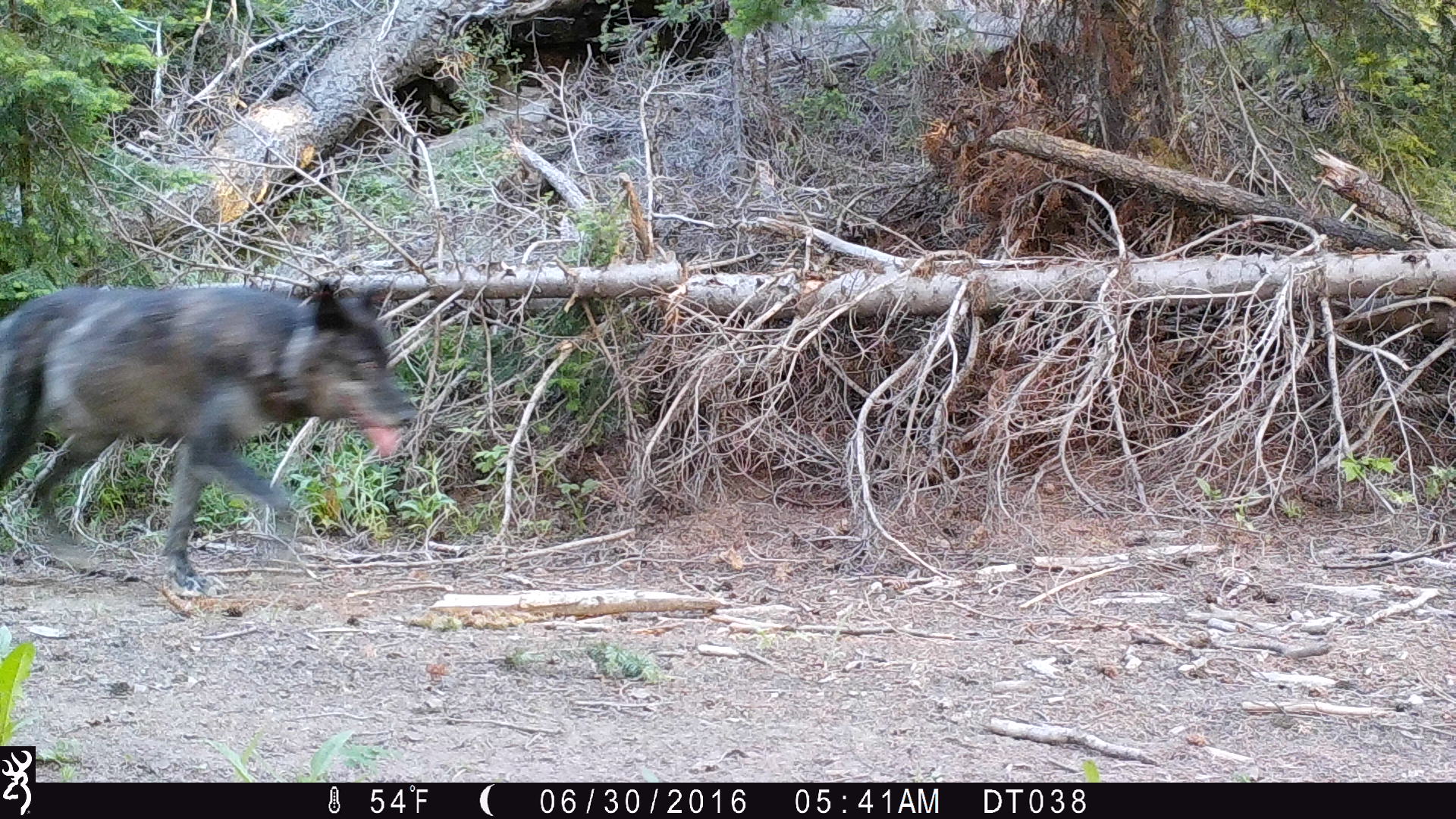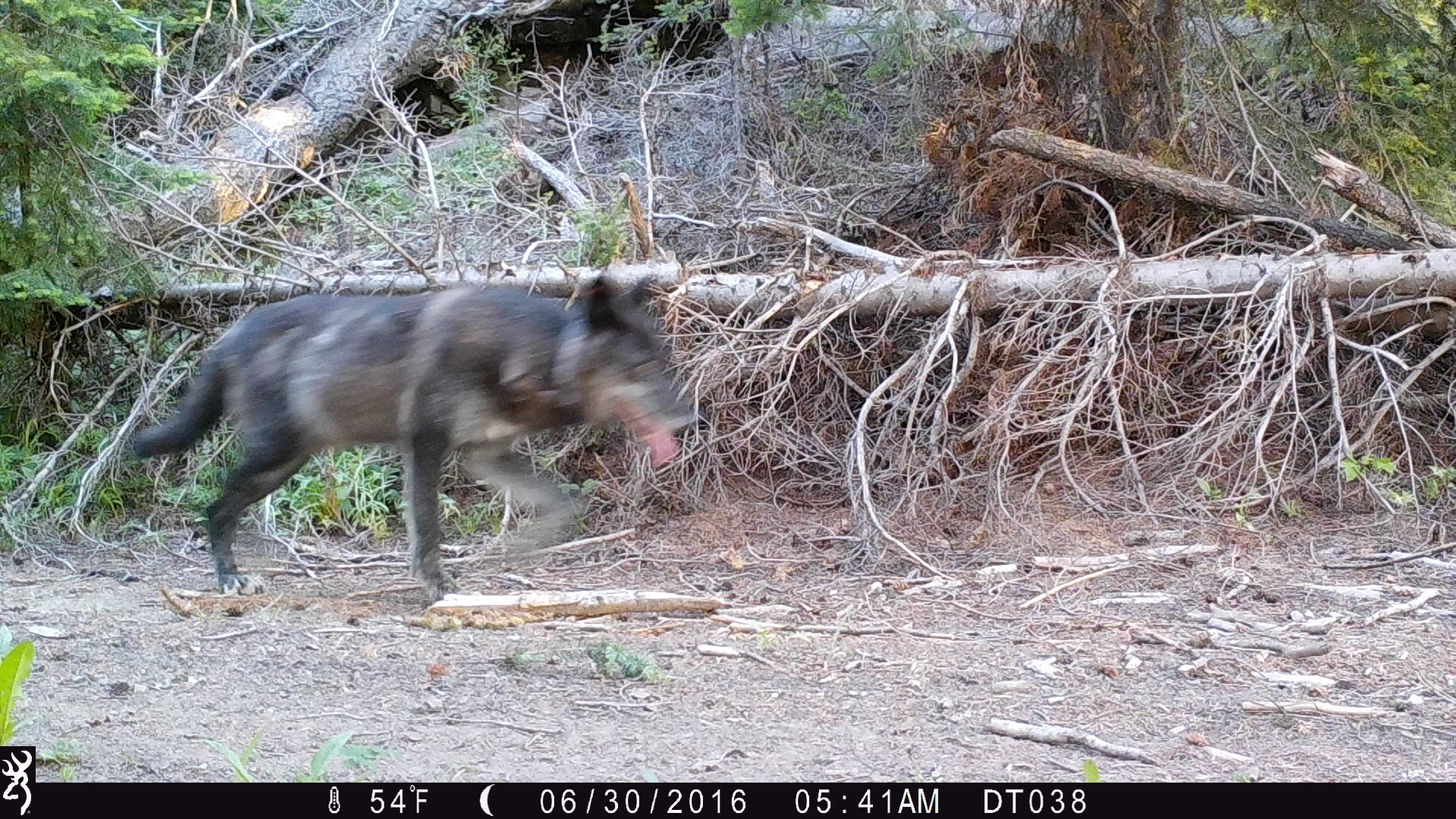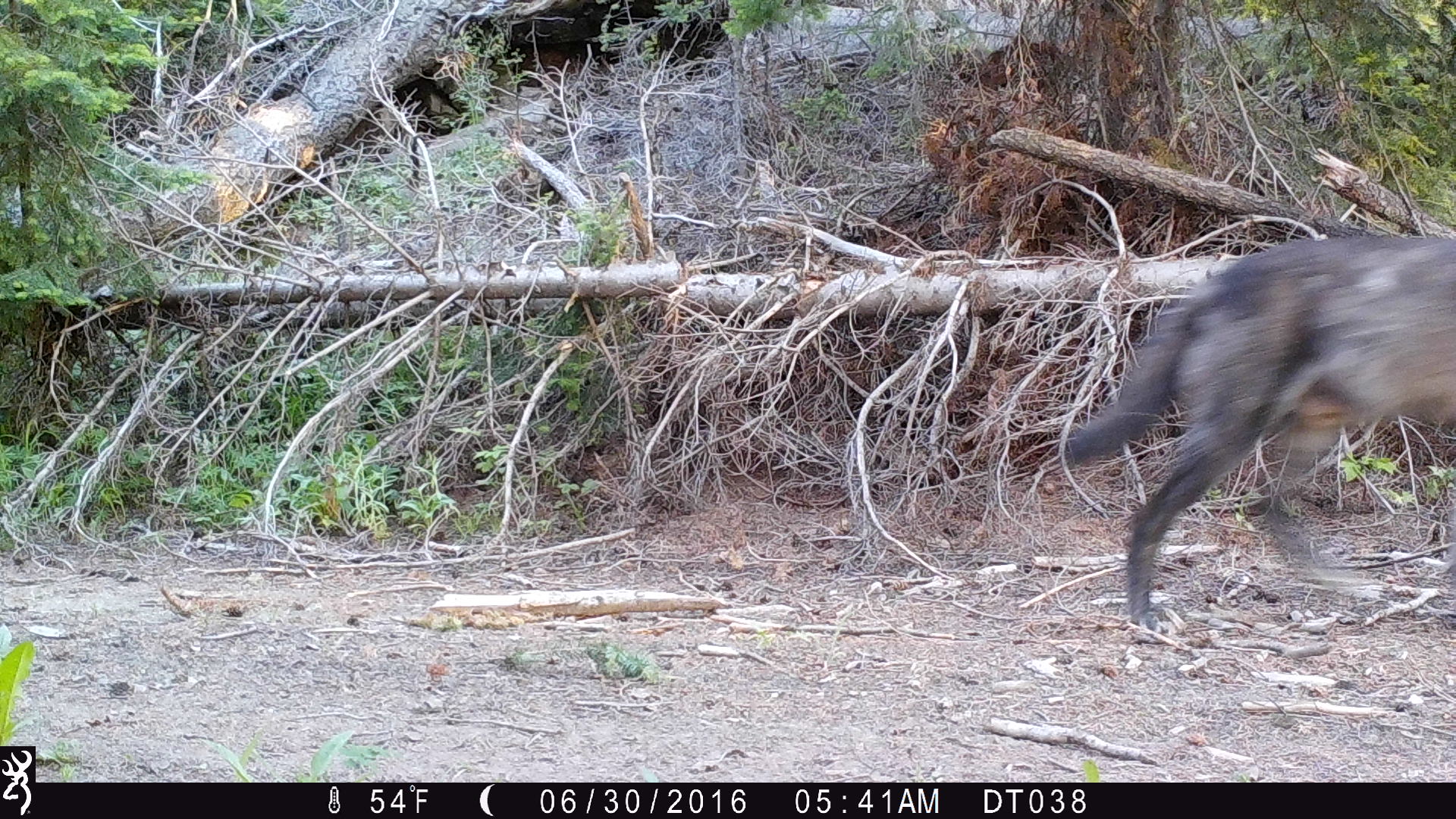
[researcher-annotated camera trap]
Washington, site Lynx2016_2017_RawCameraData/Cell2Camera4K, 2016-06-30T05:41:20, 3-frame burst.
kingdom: Animalia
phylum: Chordata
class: Mammalia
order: Carnivora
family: Canidae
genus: Canis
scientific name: Canis lupus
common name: gray wolf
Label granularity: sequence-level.